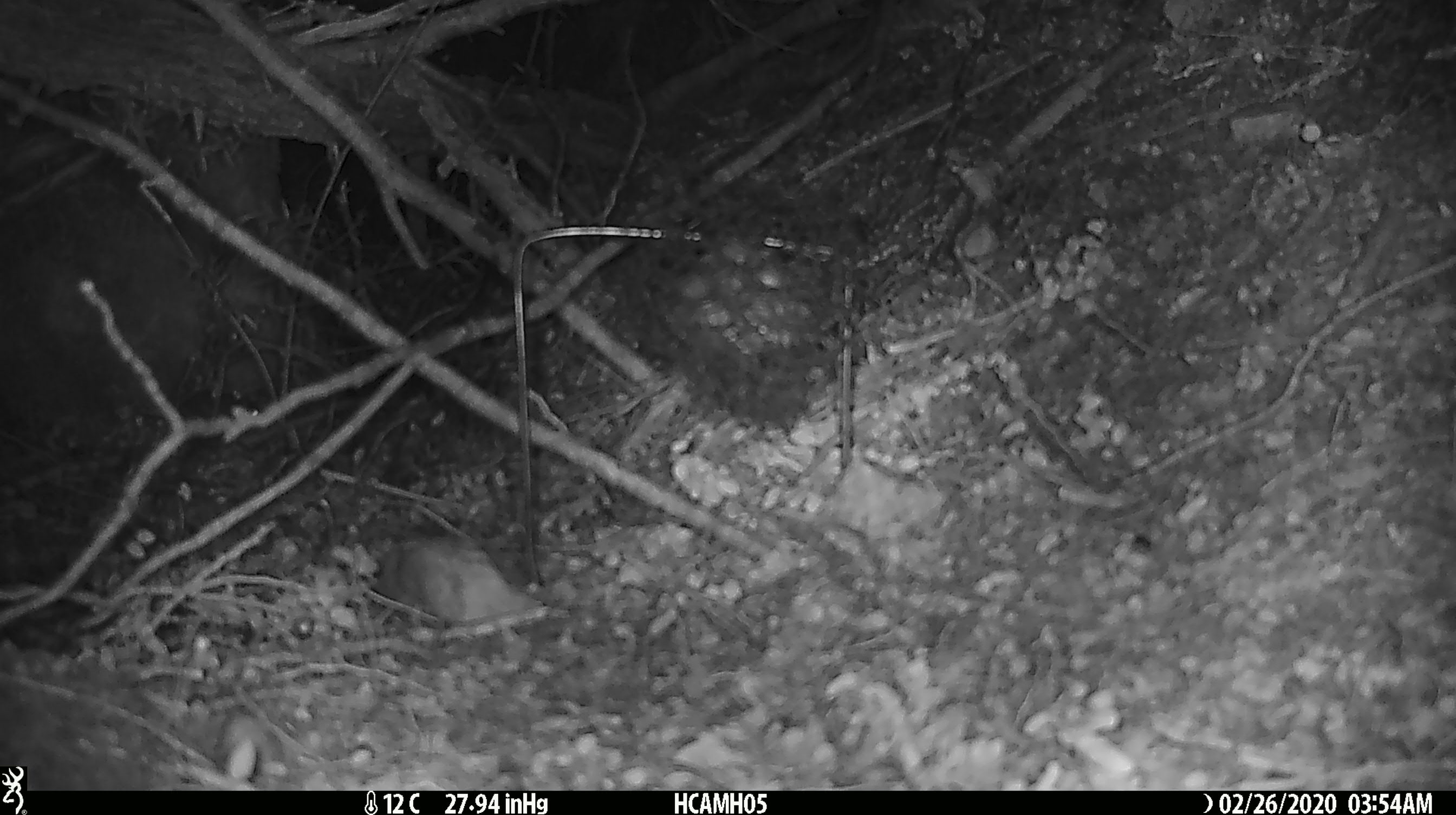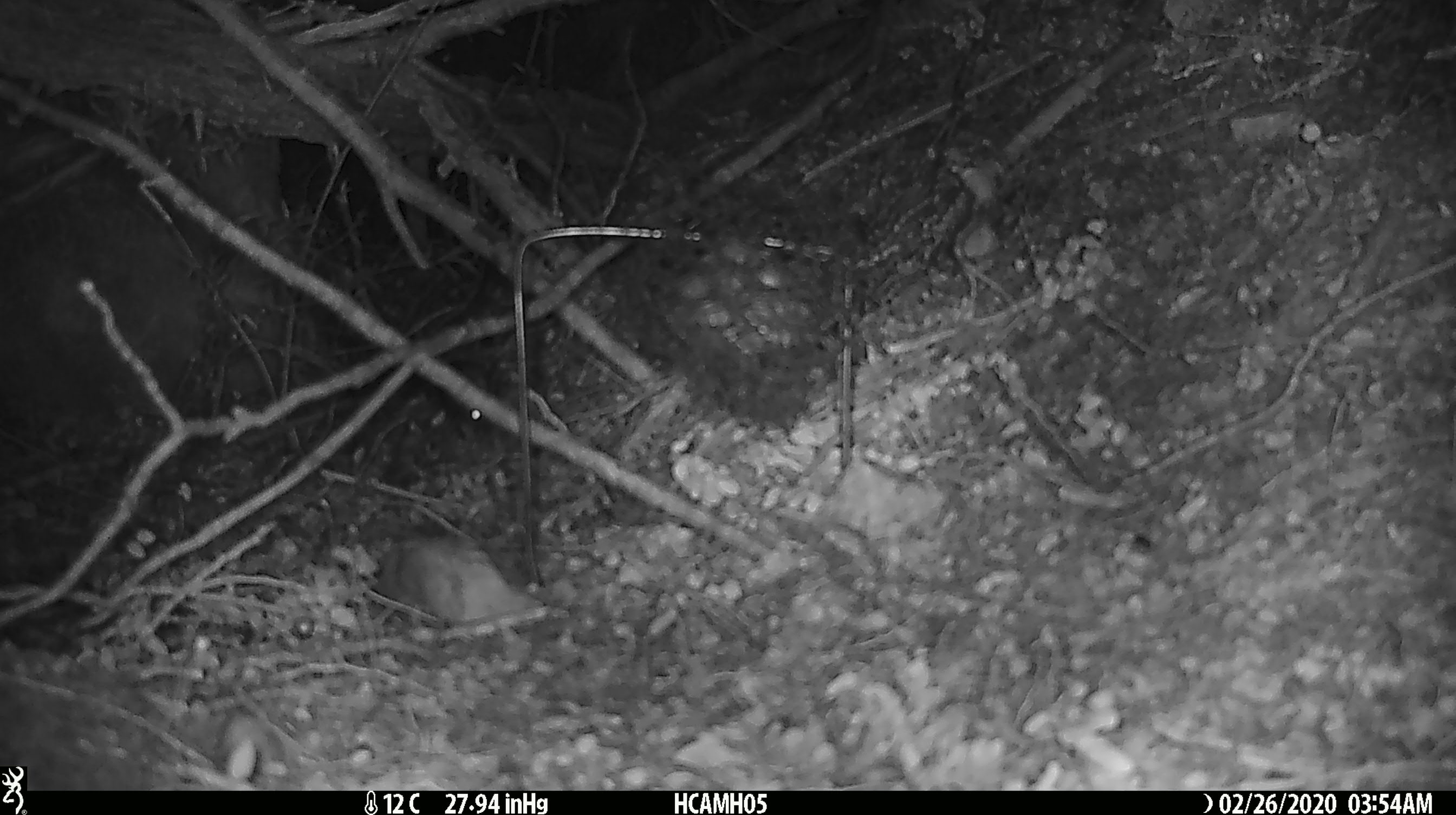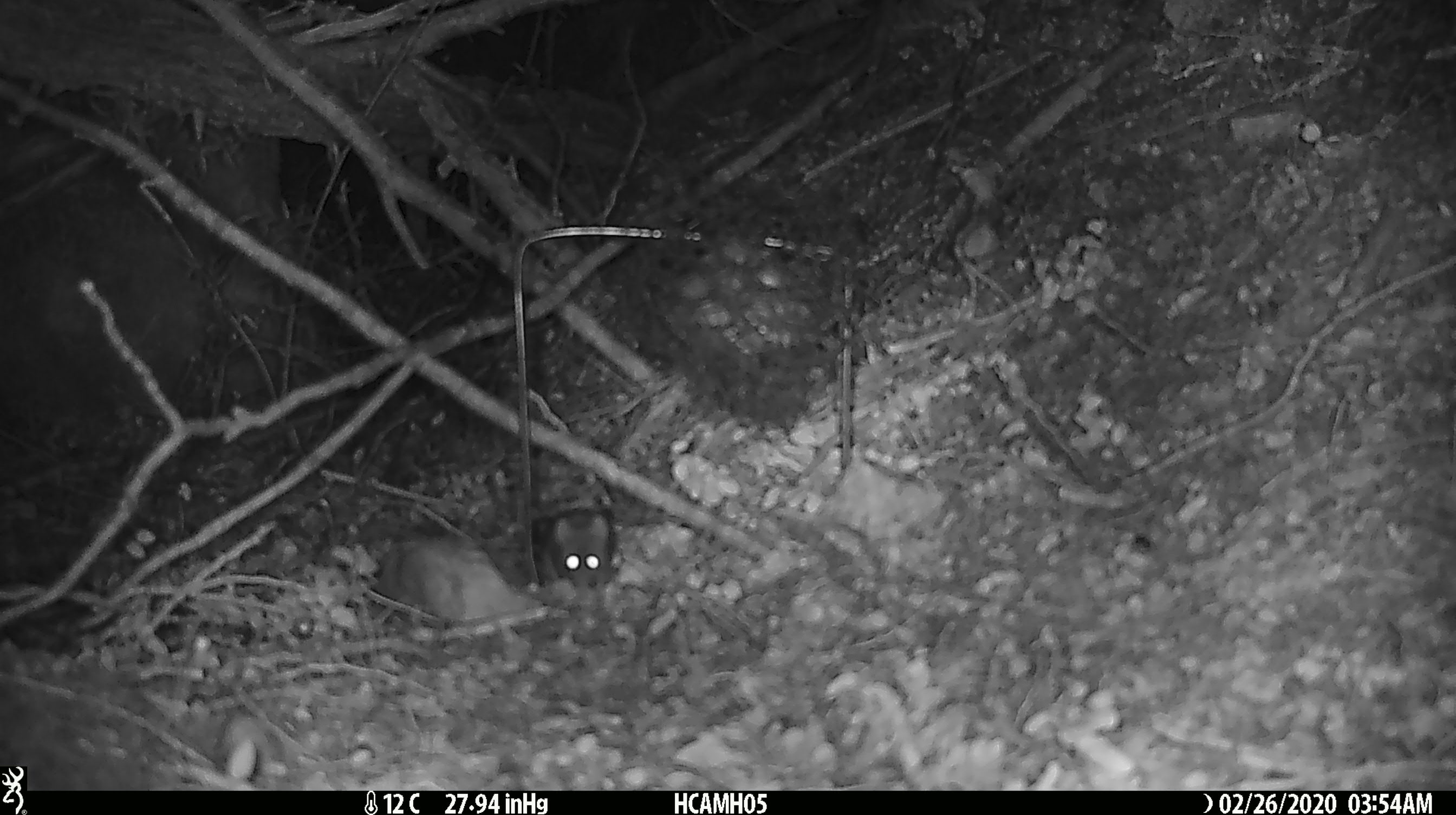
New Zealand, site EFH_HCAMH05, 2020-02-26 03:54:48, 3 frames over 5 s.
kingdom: Animalia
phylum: Chordata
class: Mammalia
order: Rodentia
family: Muridae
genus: Mus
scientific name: Mus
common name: mouse